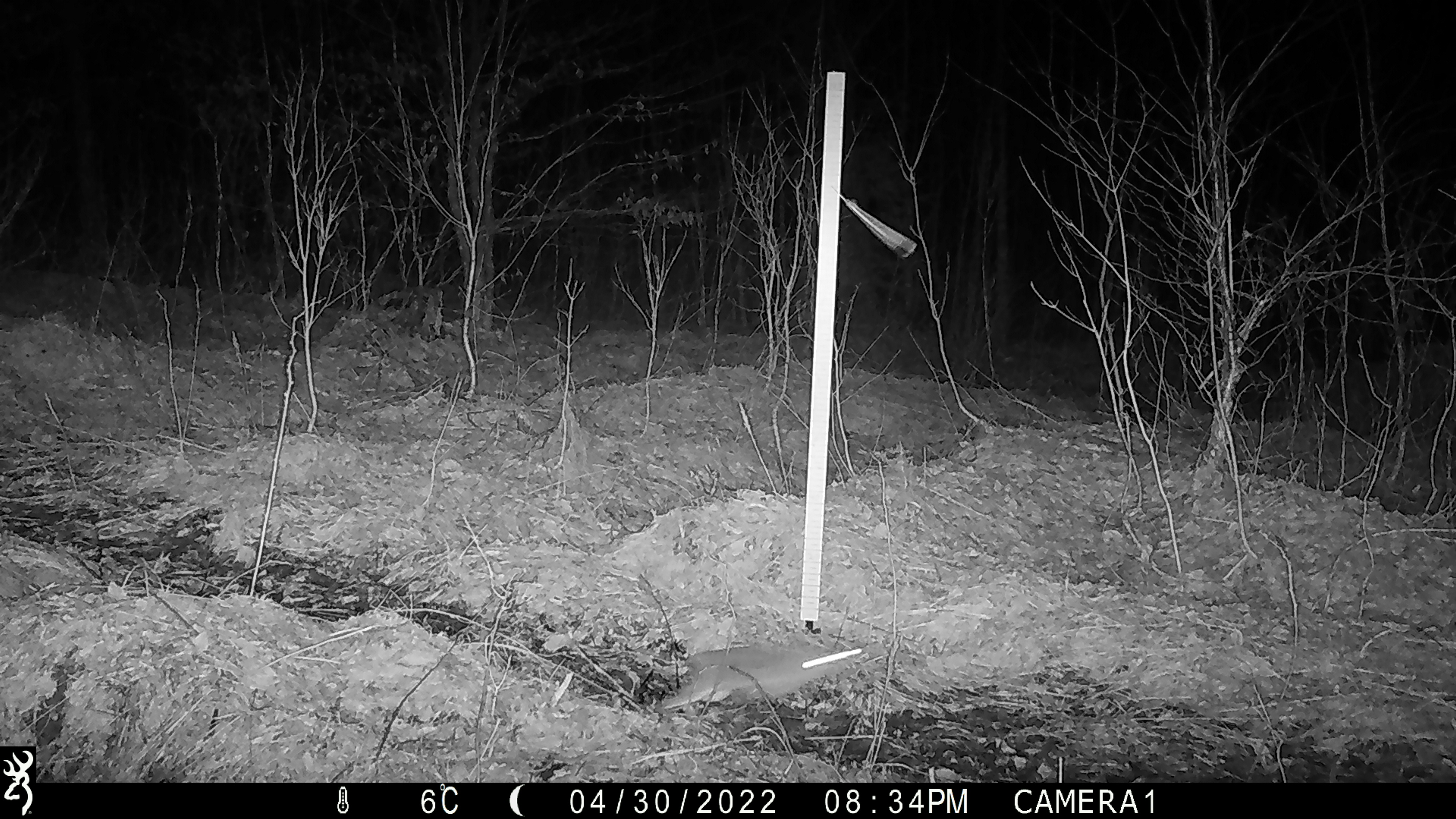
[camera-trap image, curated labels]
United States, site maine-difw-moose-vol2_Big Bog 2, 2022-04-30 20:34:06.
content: unidentified animal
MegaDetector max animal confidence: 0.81